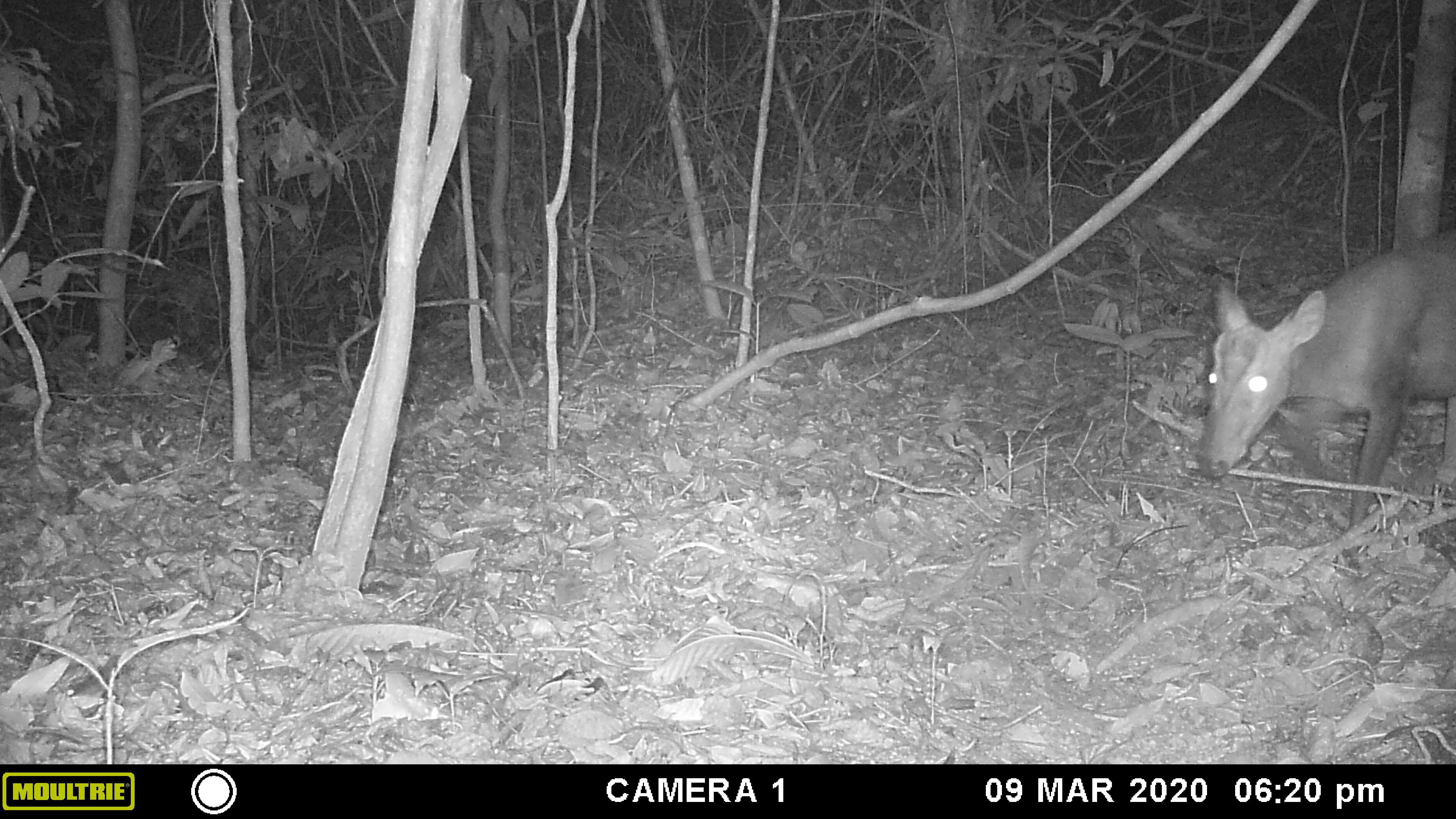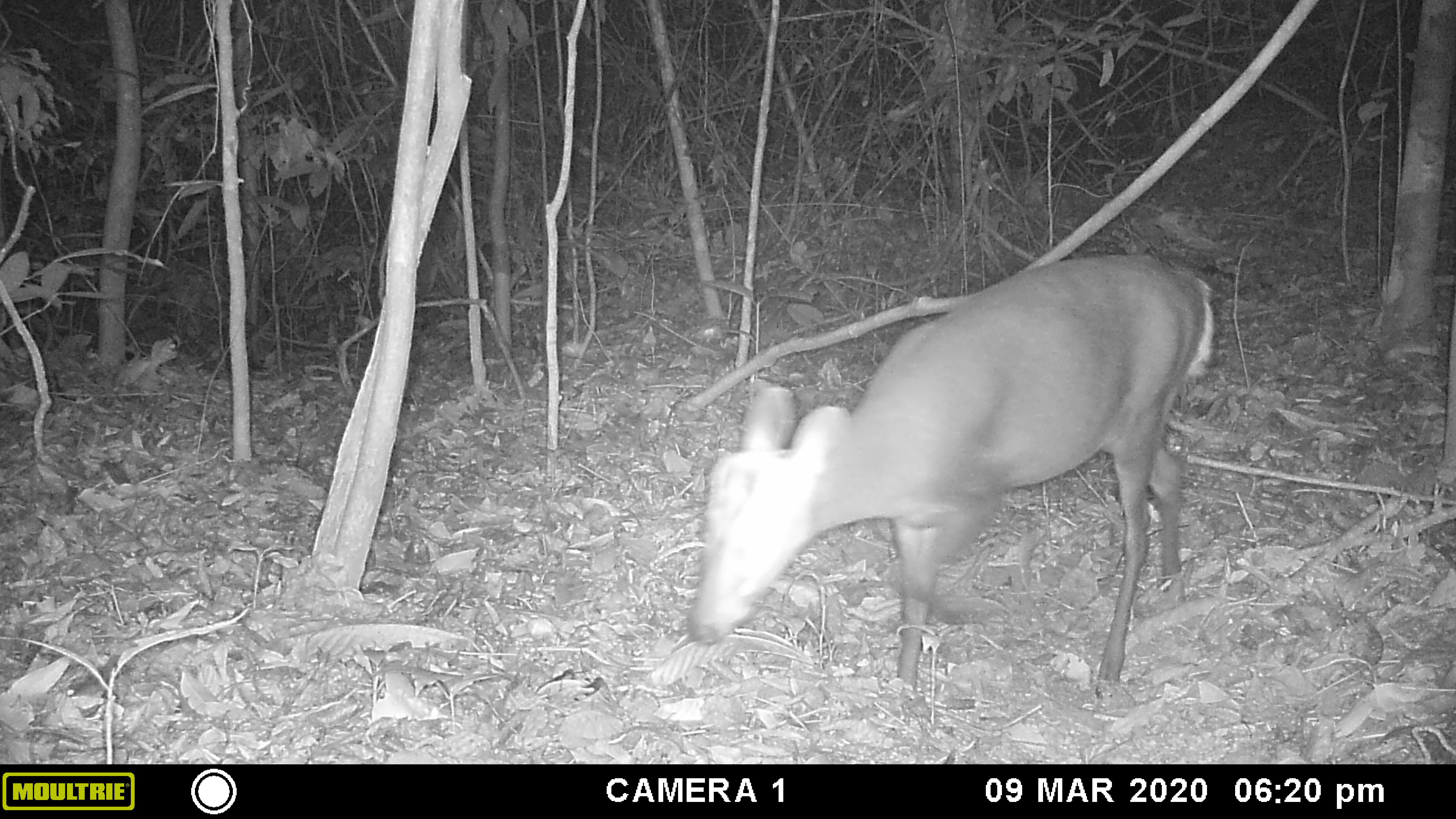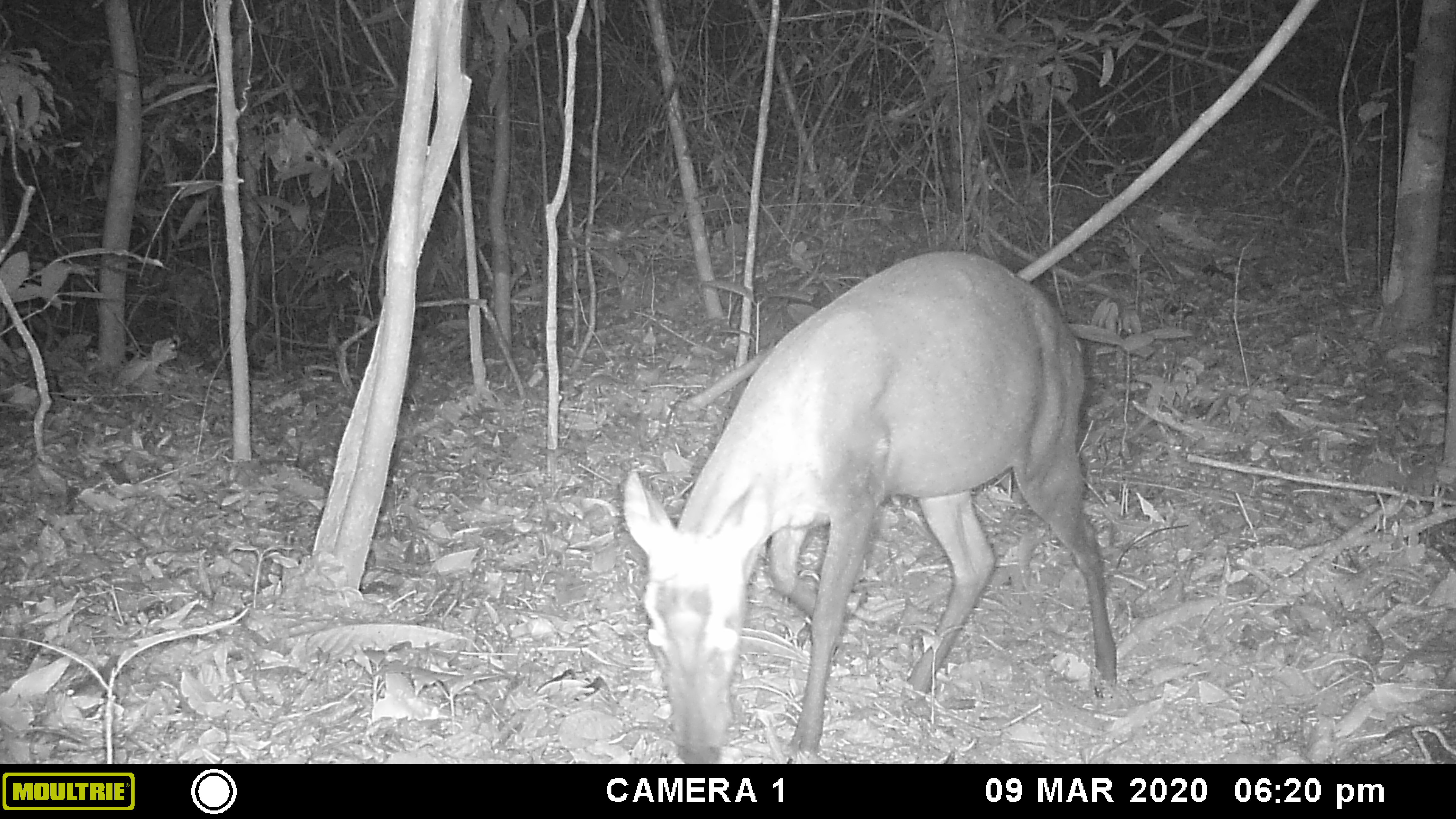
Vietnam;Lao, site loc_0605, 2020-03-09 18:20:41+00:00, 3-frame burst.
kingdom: Animalia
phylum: Chordata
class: Mammalia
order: Artiodactyla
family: Cervidae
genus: Muntiacus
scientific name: Muntiacus rooseveltorum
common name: roosevelt's muntjac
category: roosevelts muntjac group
Roosevelts muntjac group (roosevelt's muntjac) (Muntiacus rooseveltorum). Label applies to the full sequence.